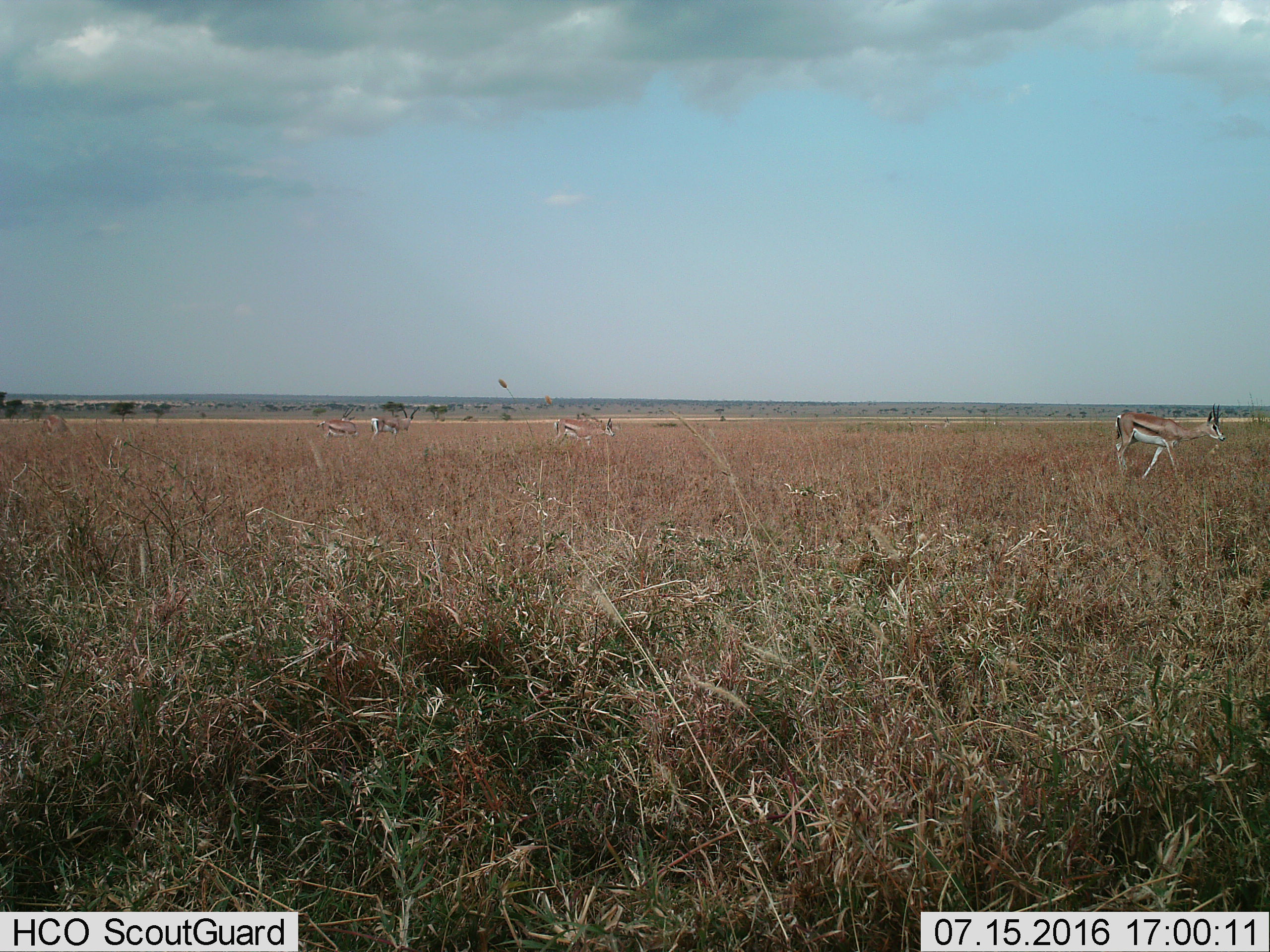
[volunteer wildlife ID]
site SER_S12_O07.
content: unidentified animal